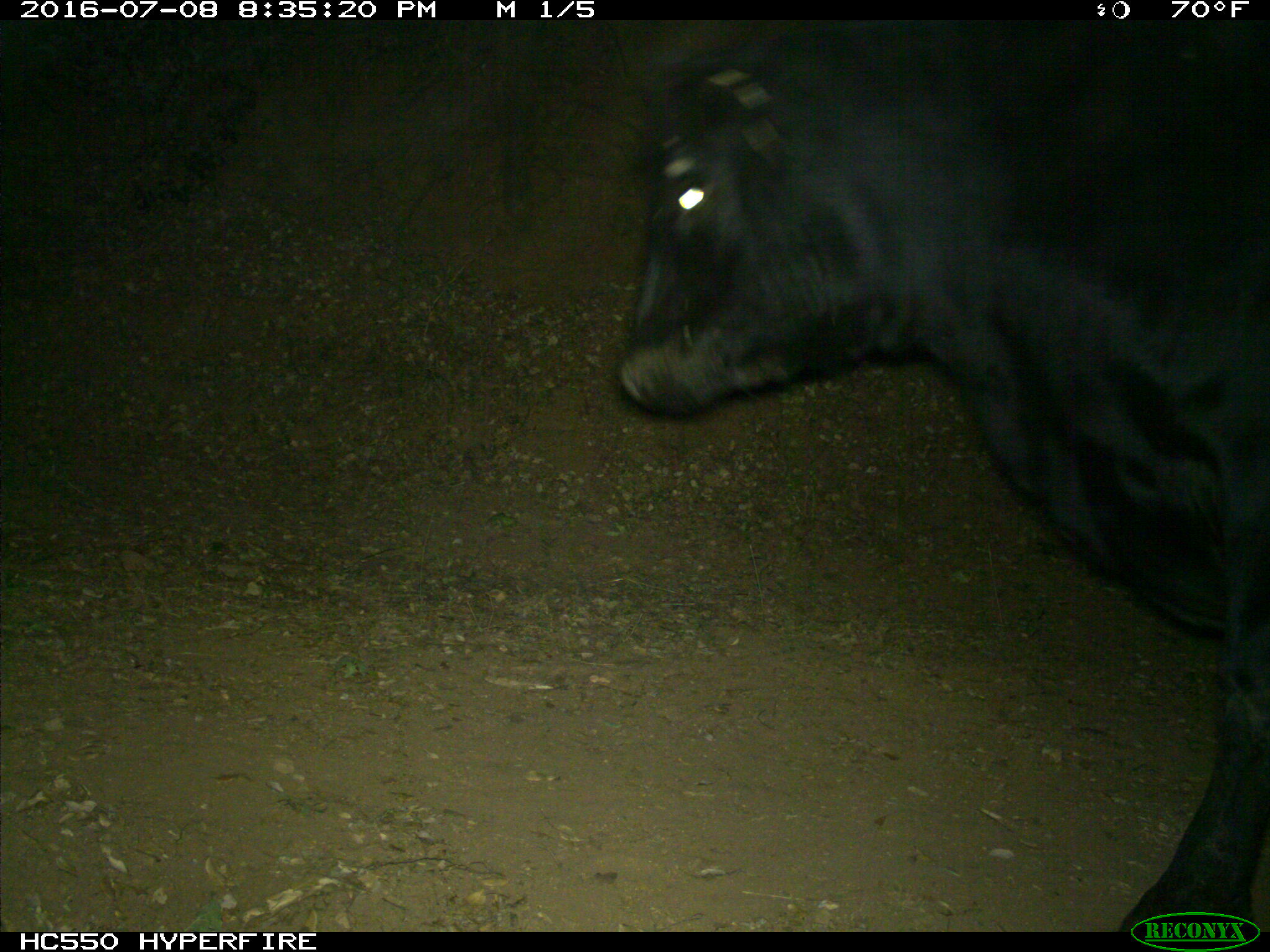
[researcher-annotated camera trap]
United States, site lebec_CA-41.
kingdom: Animalia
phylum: Chordata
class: Mammalia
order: Artiodactyla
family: Bovidae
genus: Bos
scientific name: Bos taurus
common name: domestic cow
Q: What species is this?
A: Bos taurus (domestic cow).